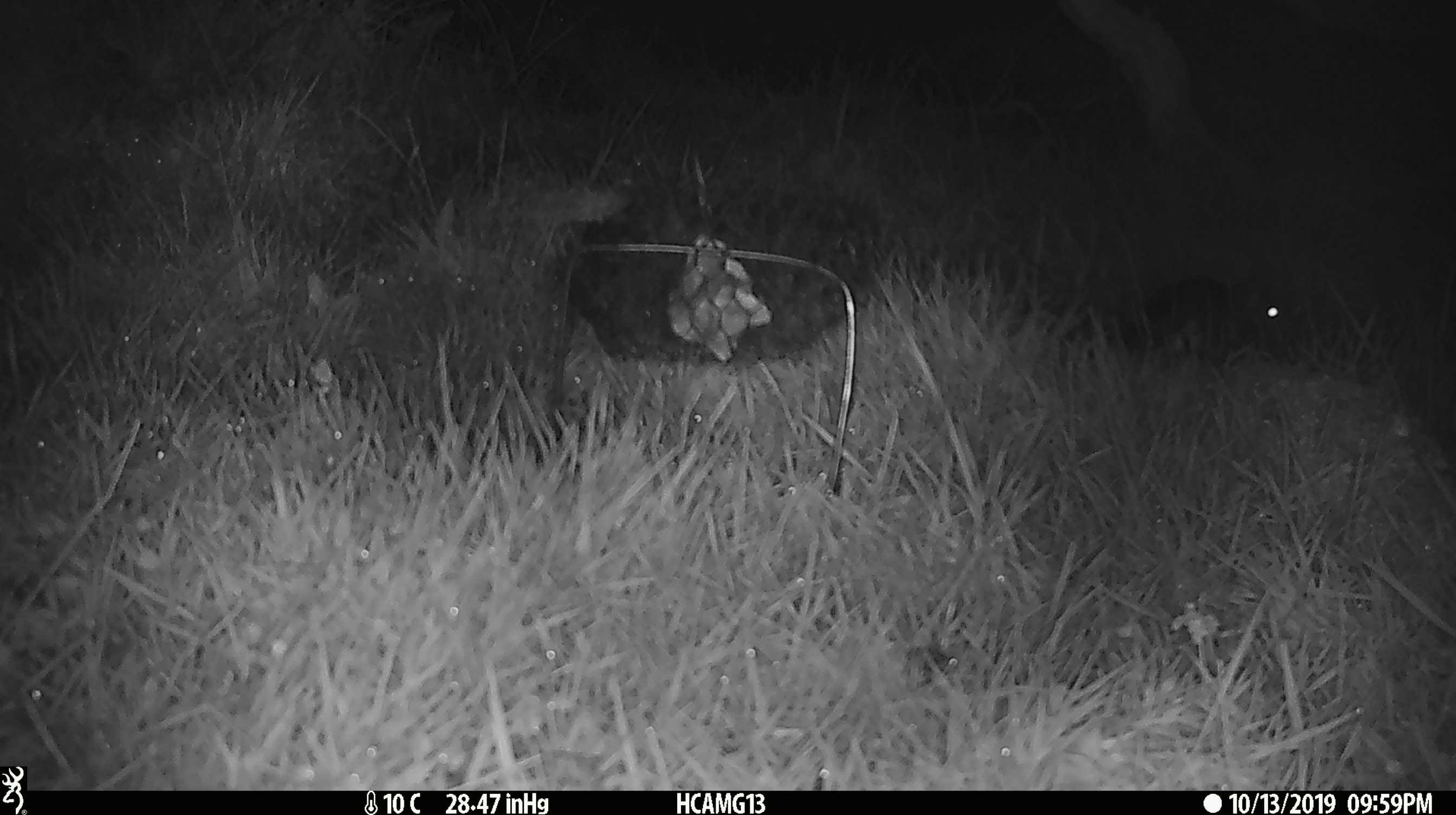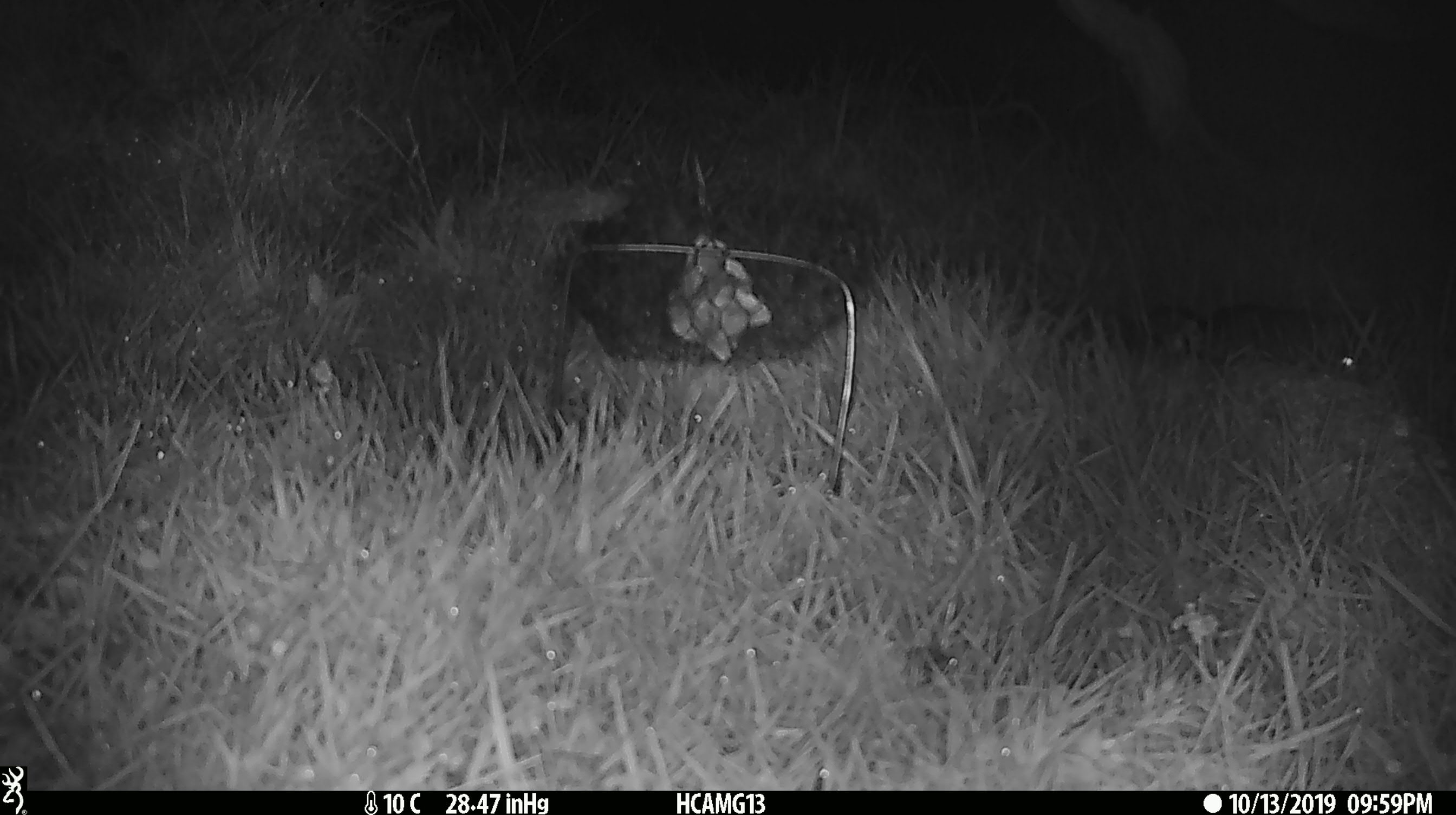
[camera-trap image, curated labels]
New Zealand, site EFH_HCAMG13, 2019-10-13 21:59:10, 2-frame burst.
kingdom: Animalia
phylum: Chordata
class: Mammalia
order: Rodentia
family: Muridae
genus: Mus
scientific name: Mus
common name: mouse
Mouse (Mus).